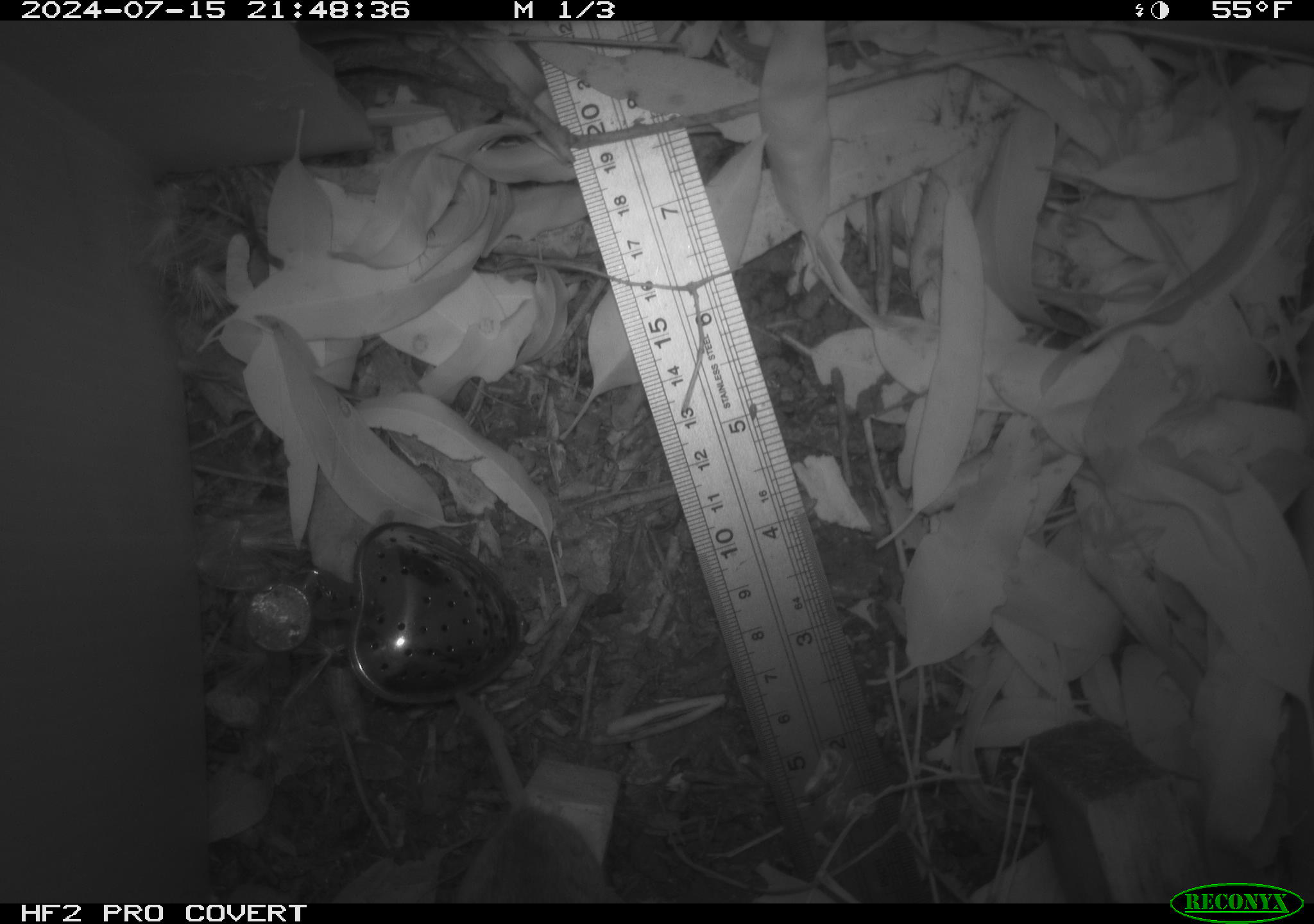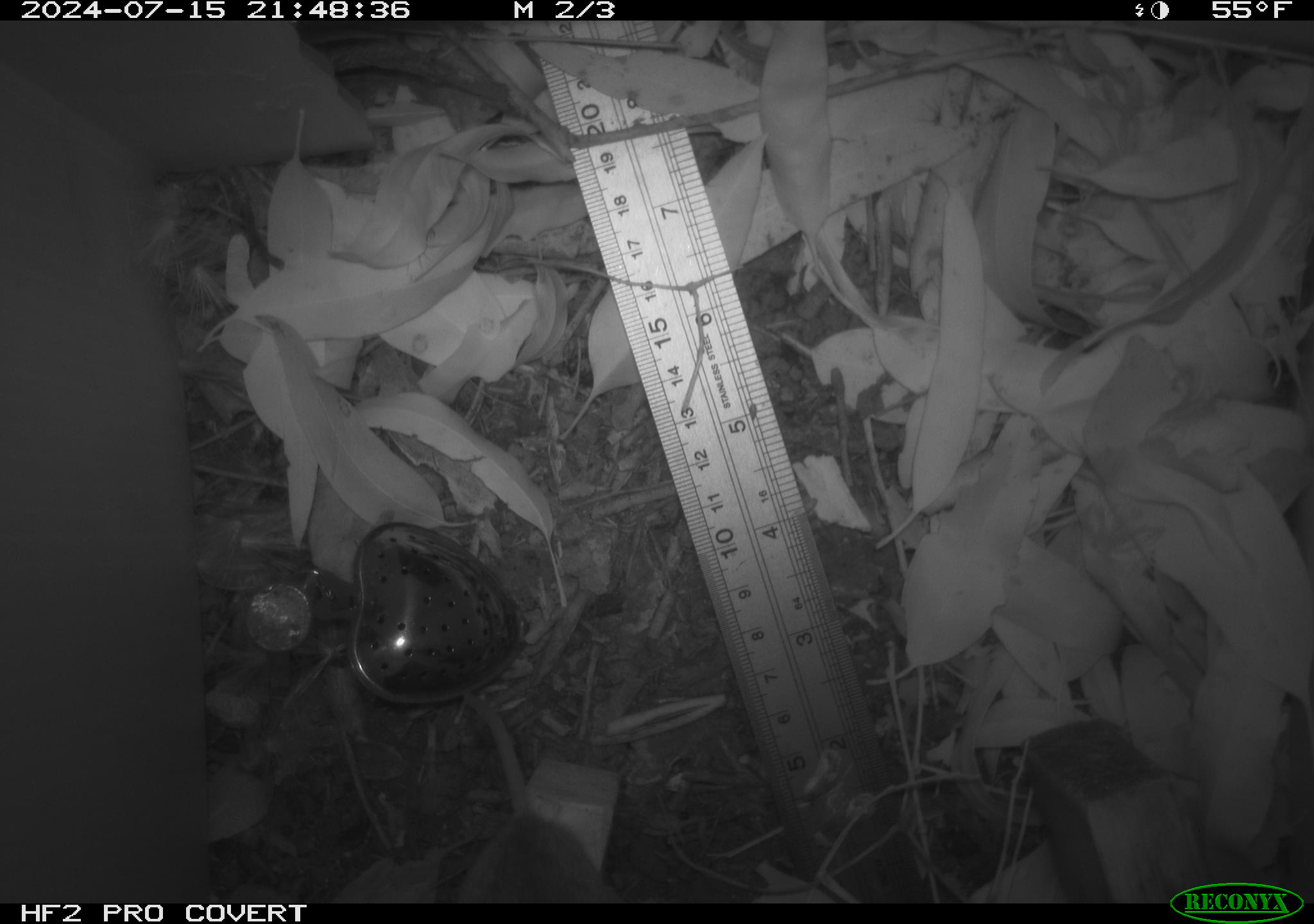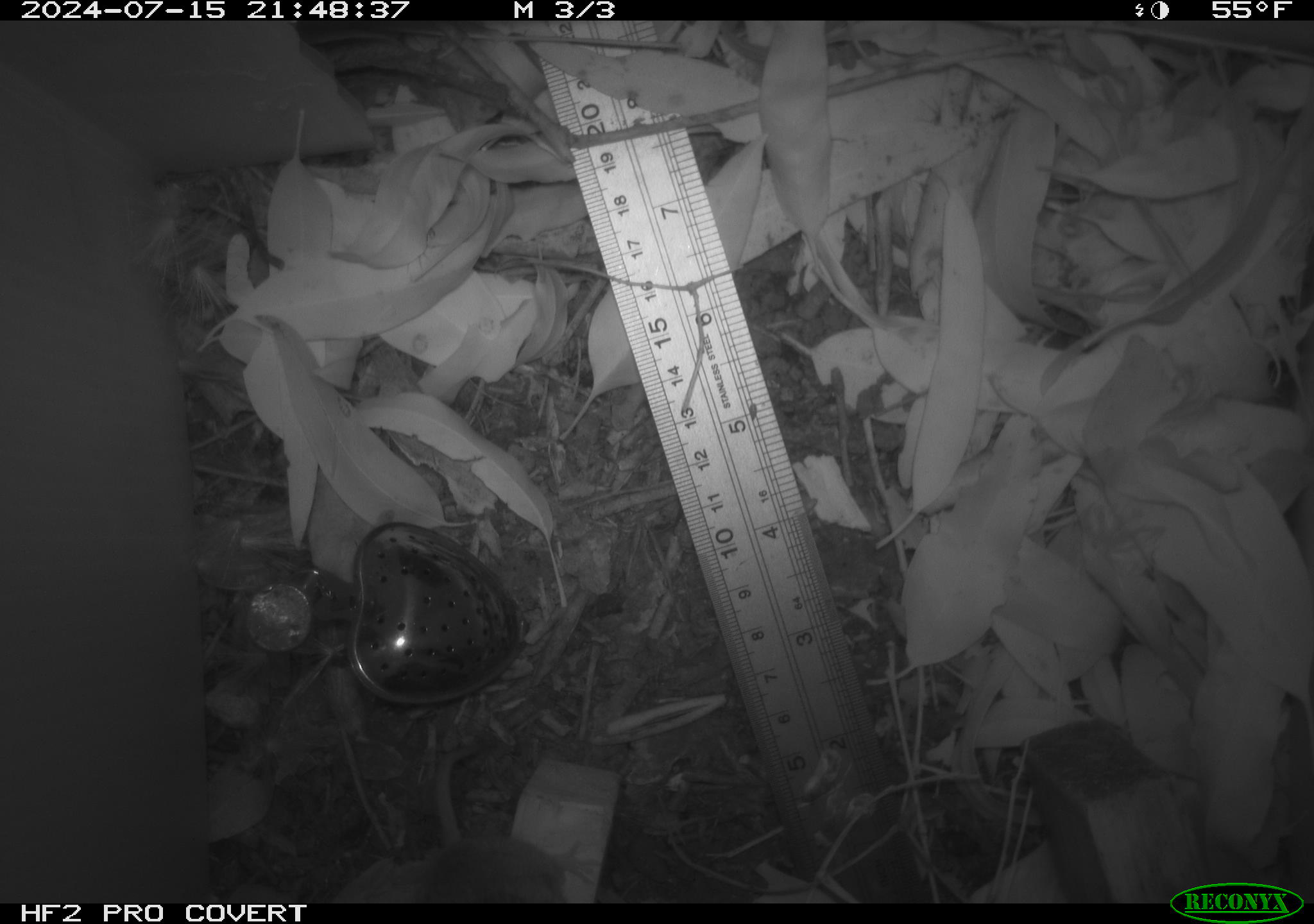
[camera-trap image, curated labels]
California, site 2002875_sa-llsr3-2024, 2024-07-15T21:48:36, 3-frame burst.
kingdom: Animalia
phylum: Chordata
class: Mammalia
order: Rodentia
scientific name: Rodentia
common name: mouse species